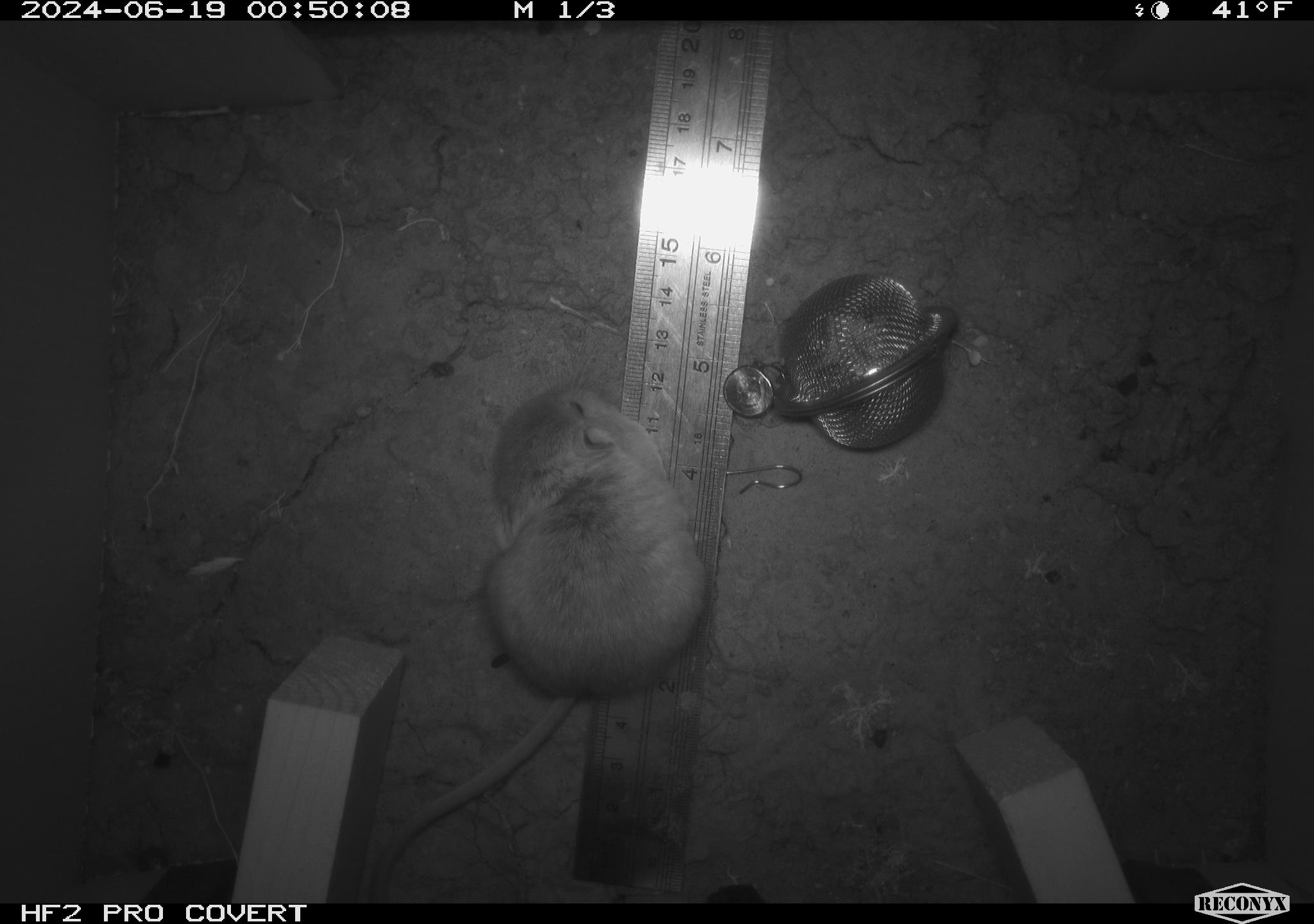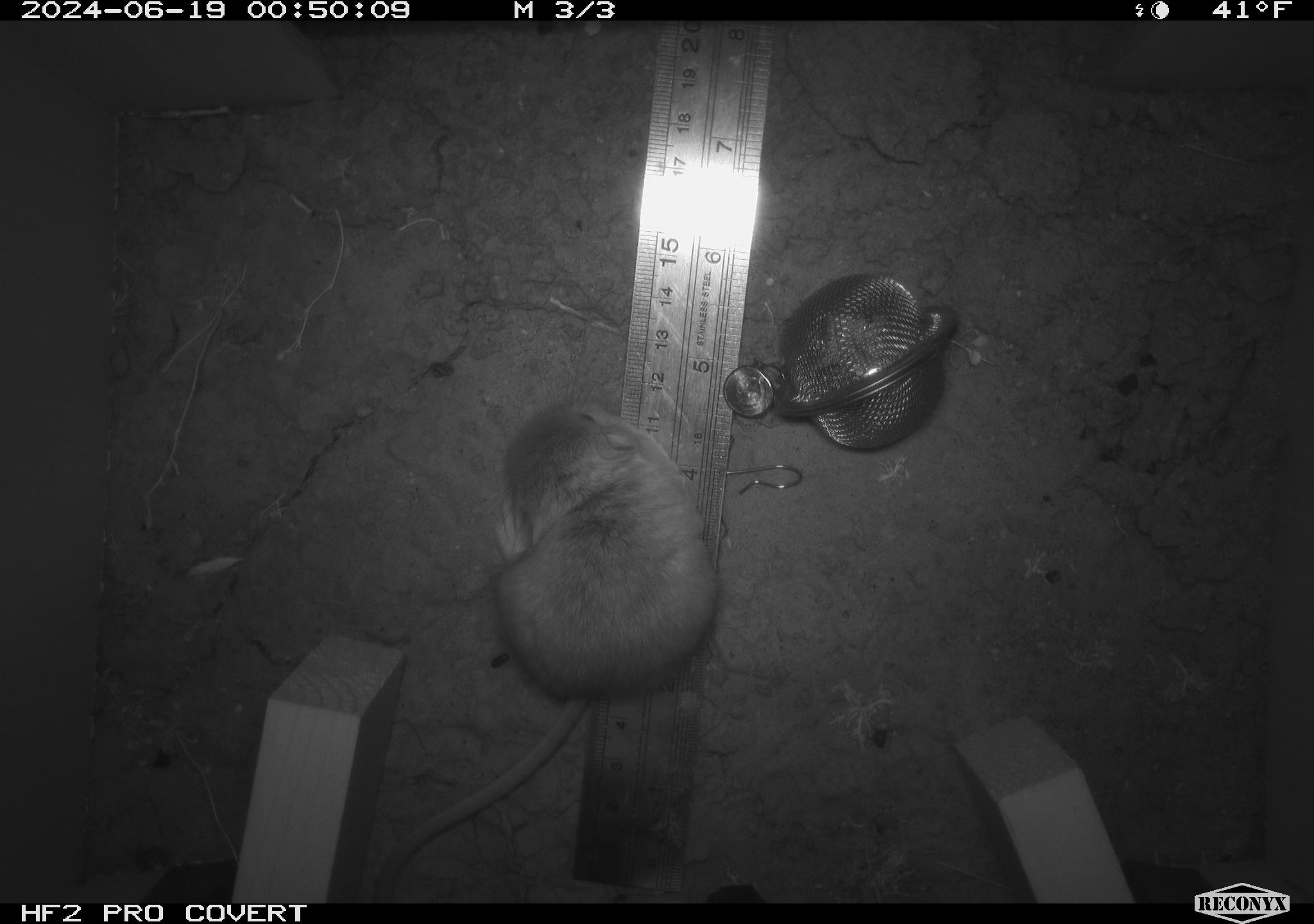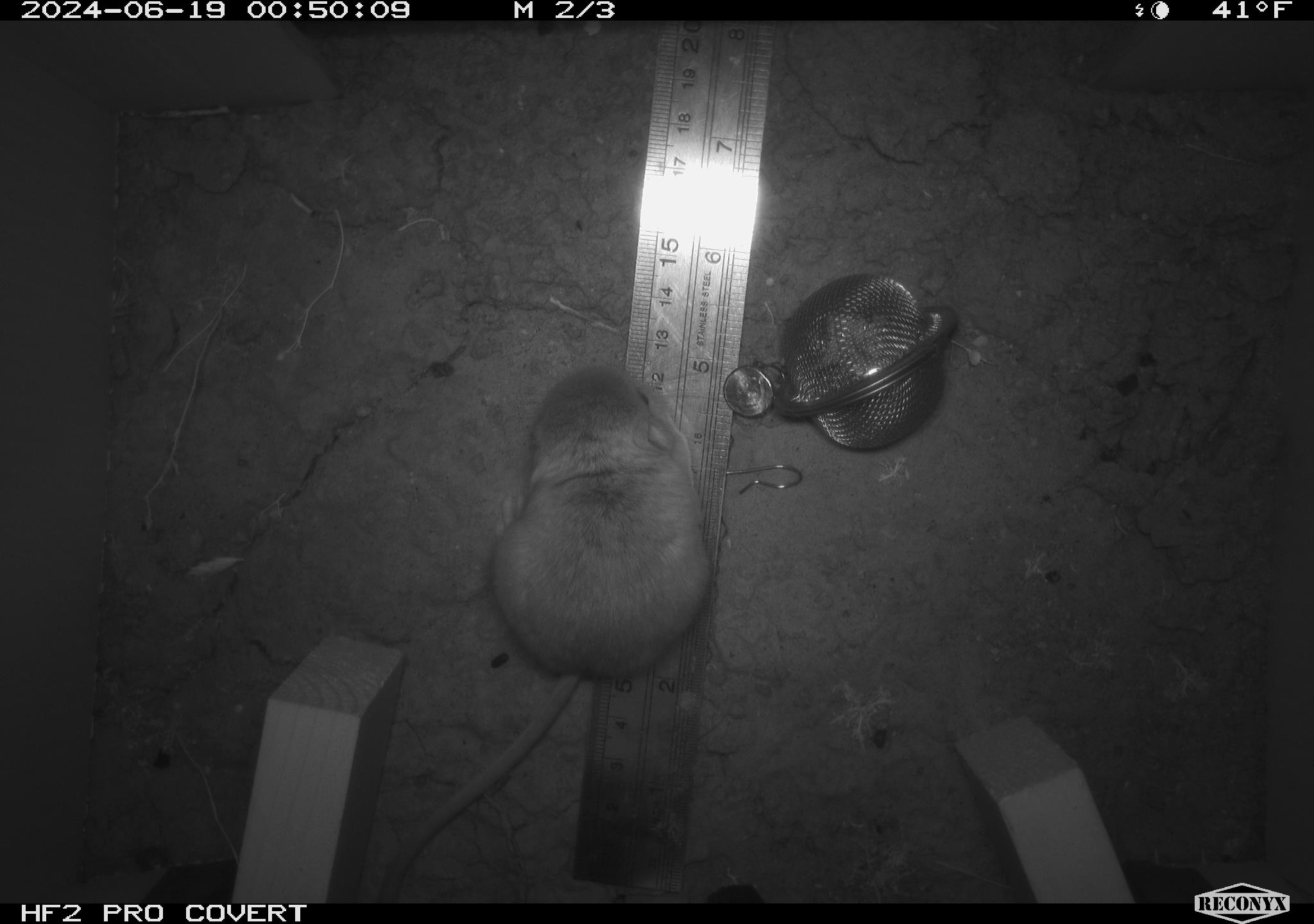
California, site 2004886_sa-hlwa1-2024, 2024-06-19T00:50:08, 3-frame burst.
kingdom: Animalia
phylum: Chordata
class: Mammalia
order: Rodentia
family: Heteromyidae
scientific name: Heteromyidae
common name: kangaroo rats and pocket mice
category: heteromyidae family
Heteromyidae family (kangaroo rats and pocket mice) (Heteromyidae).